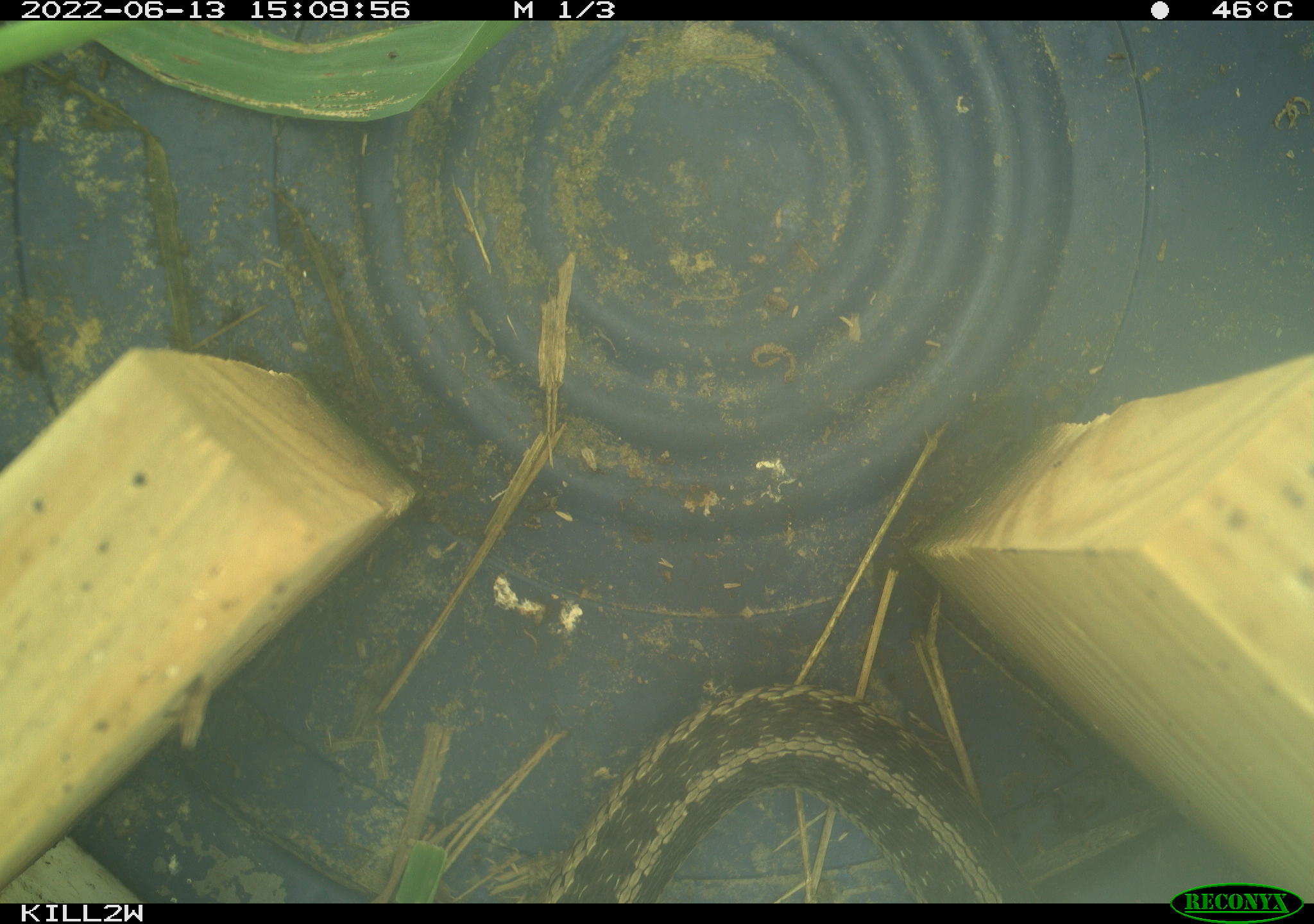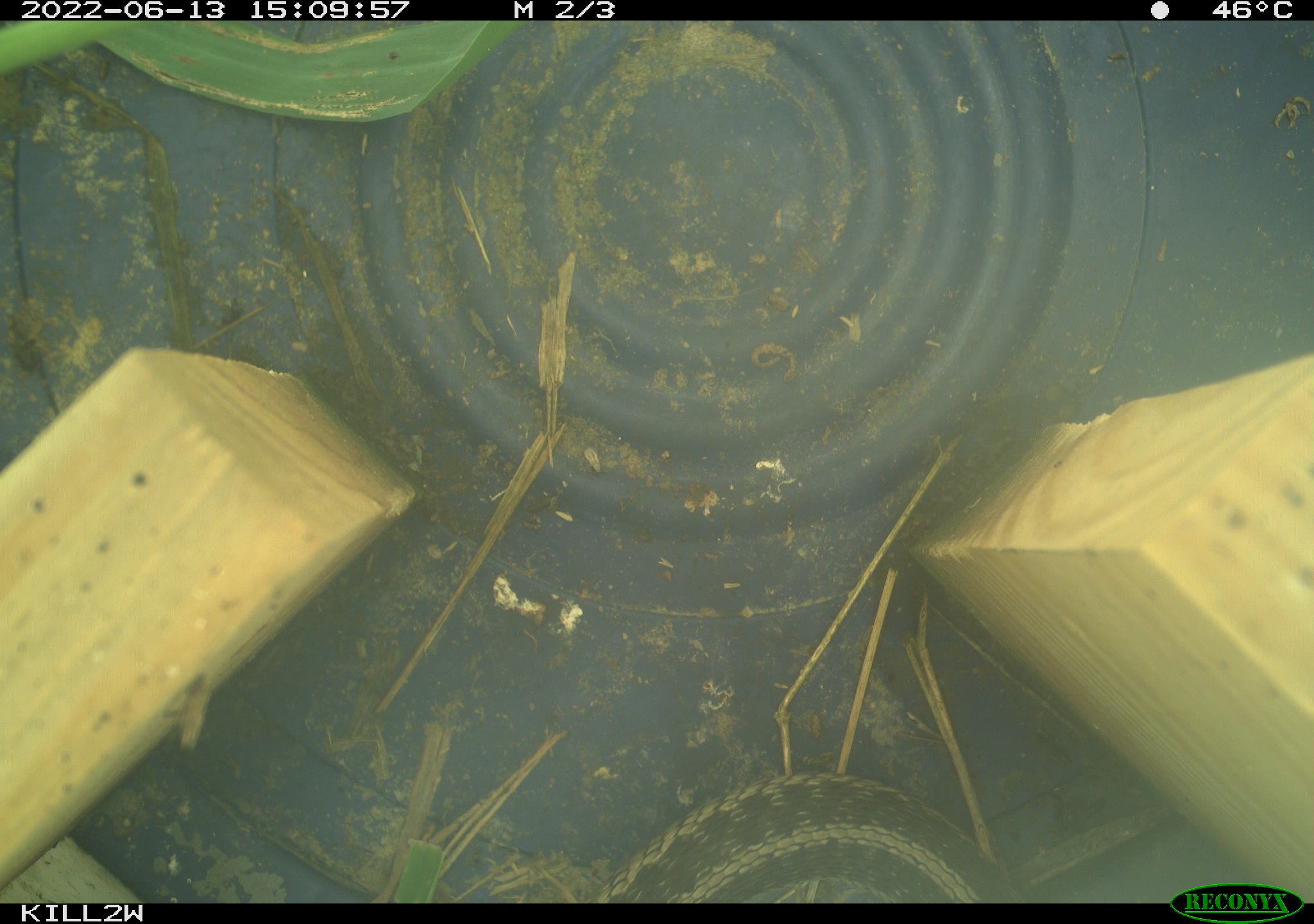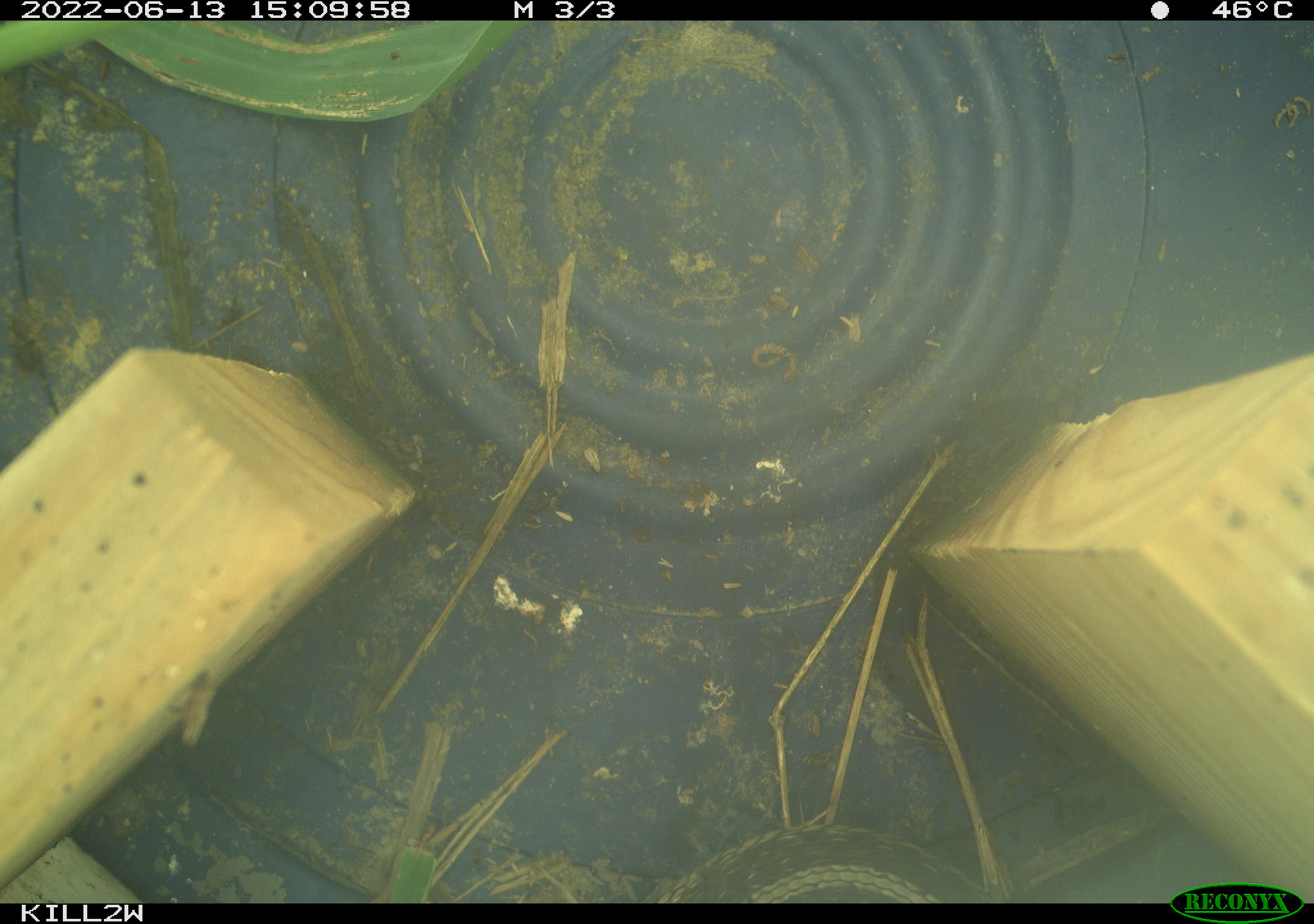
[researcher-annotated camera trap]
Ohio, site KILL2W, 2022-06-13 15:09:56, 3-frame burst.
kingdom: Animalia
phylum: Chordata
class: Reptilia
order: Squamata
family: Colubridae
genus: Thamnophis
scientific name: Thamnophis sirtalis sirtalis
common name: eastern gartersnake